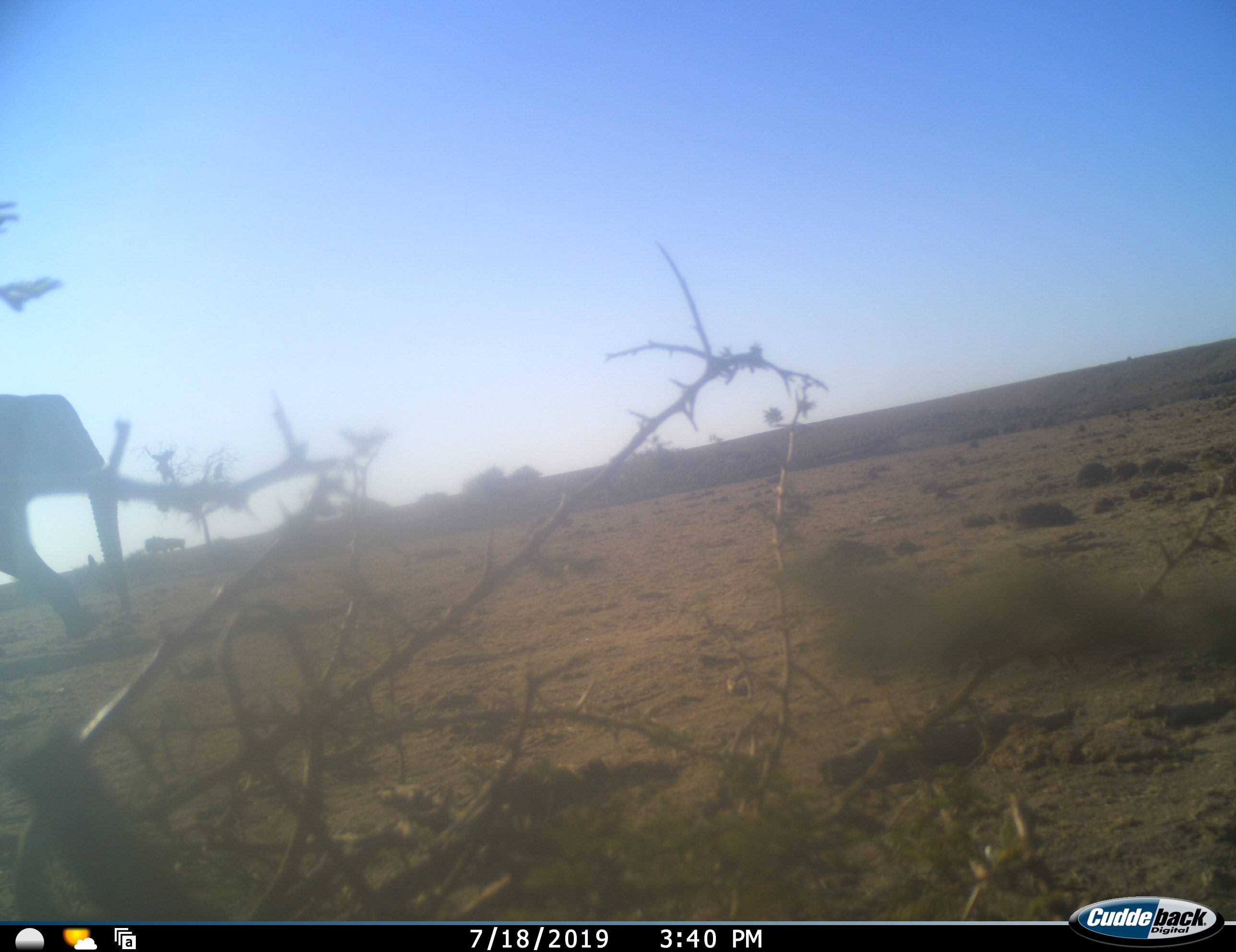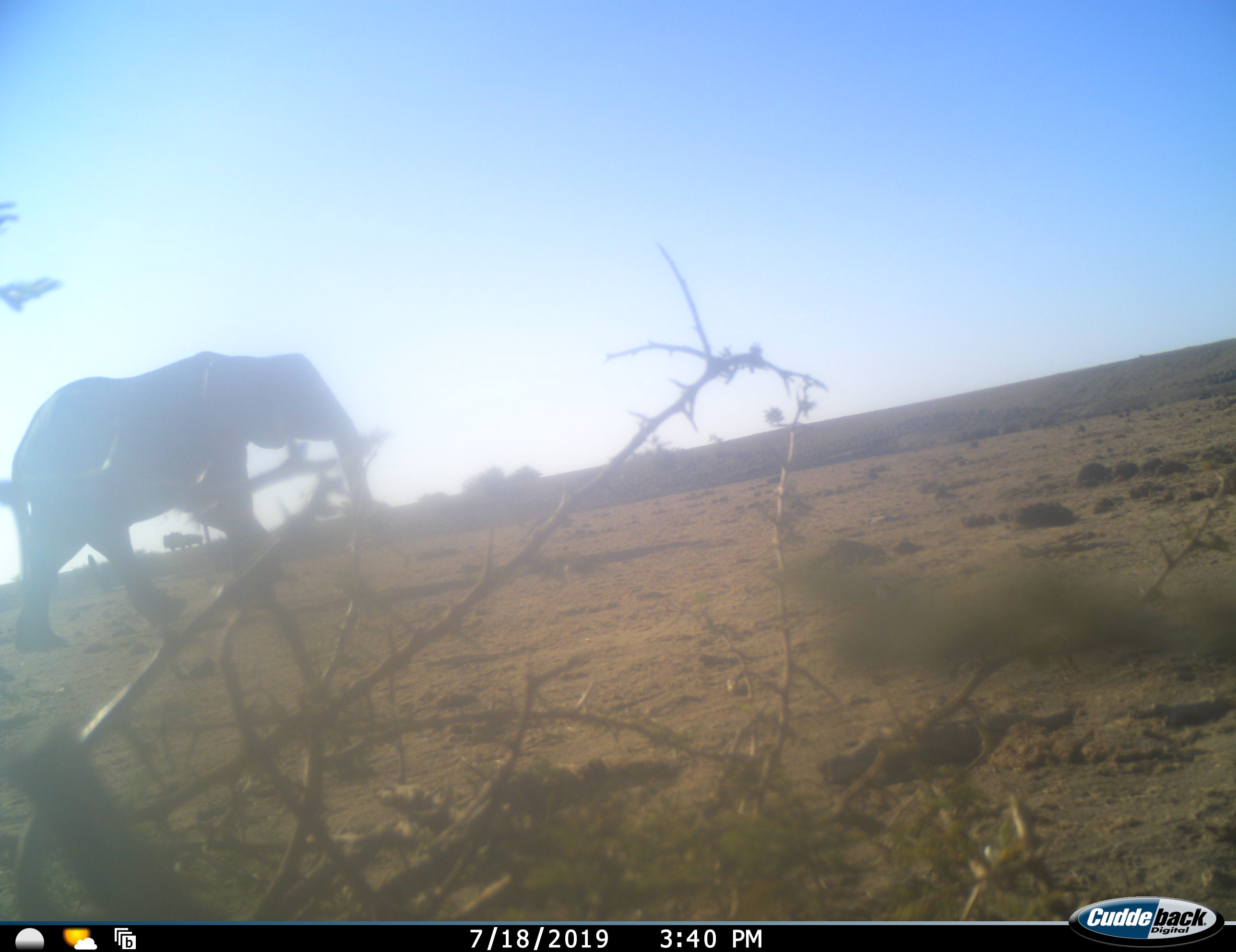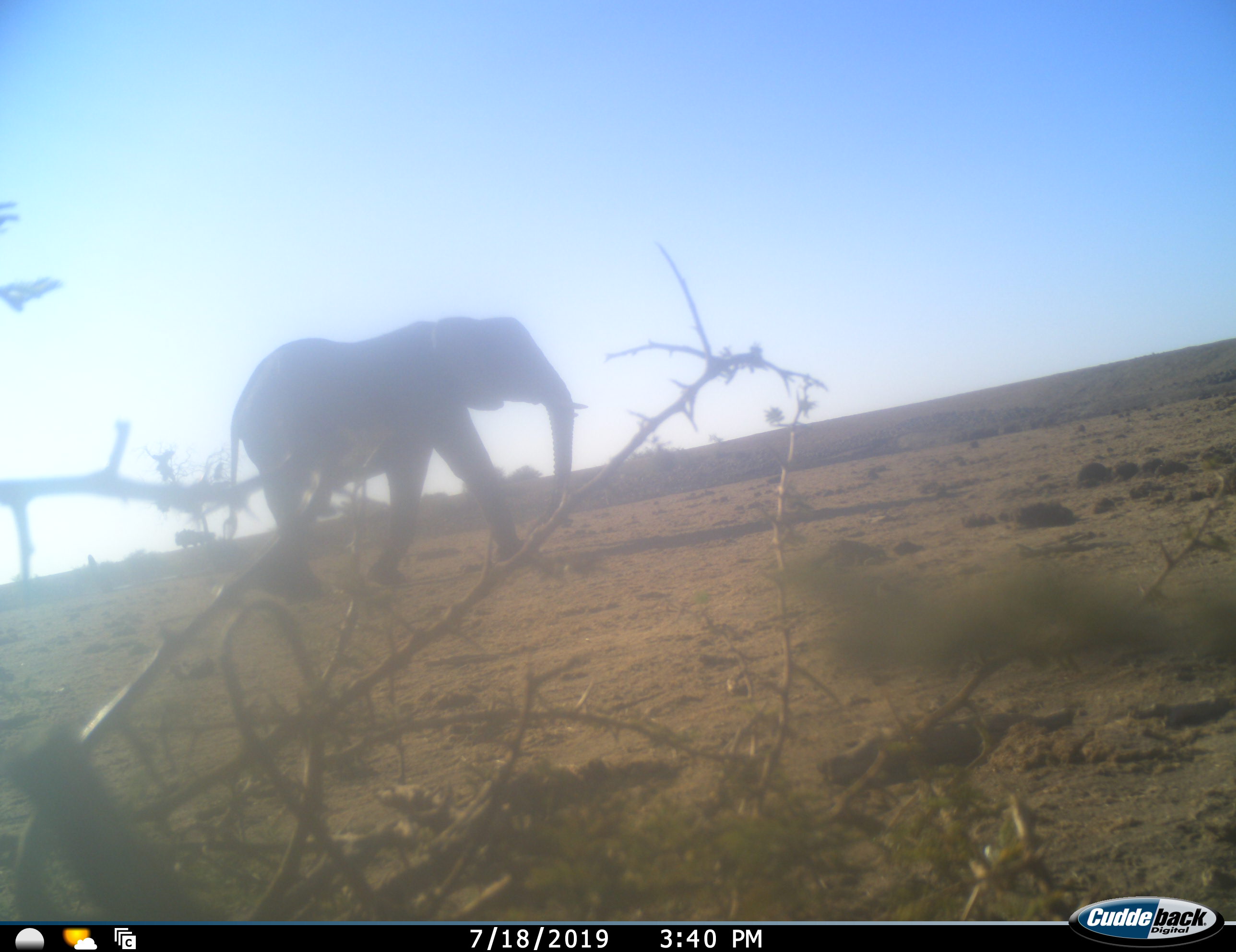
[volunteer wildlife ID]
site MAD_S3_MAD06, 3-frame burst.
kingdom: Animalia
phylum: Chordata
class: Mammalia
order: Proboscidea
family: Elephantidae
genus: Loxodonta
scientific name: Loxodonta africana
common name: african bush elephant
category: elephant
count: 1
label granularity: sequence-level